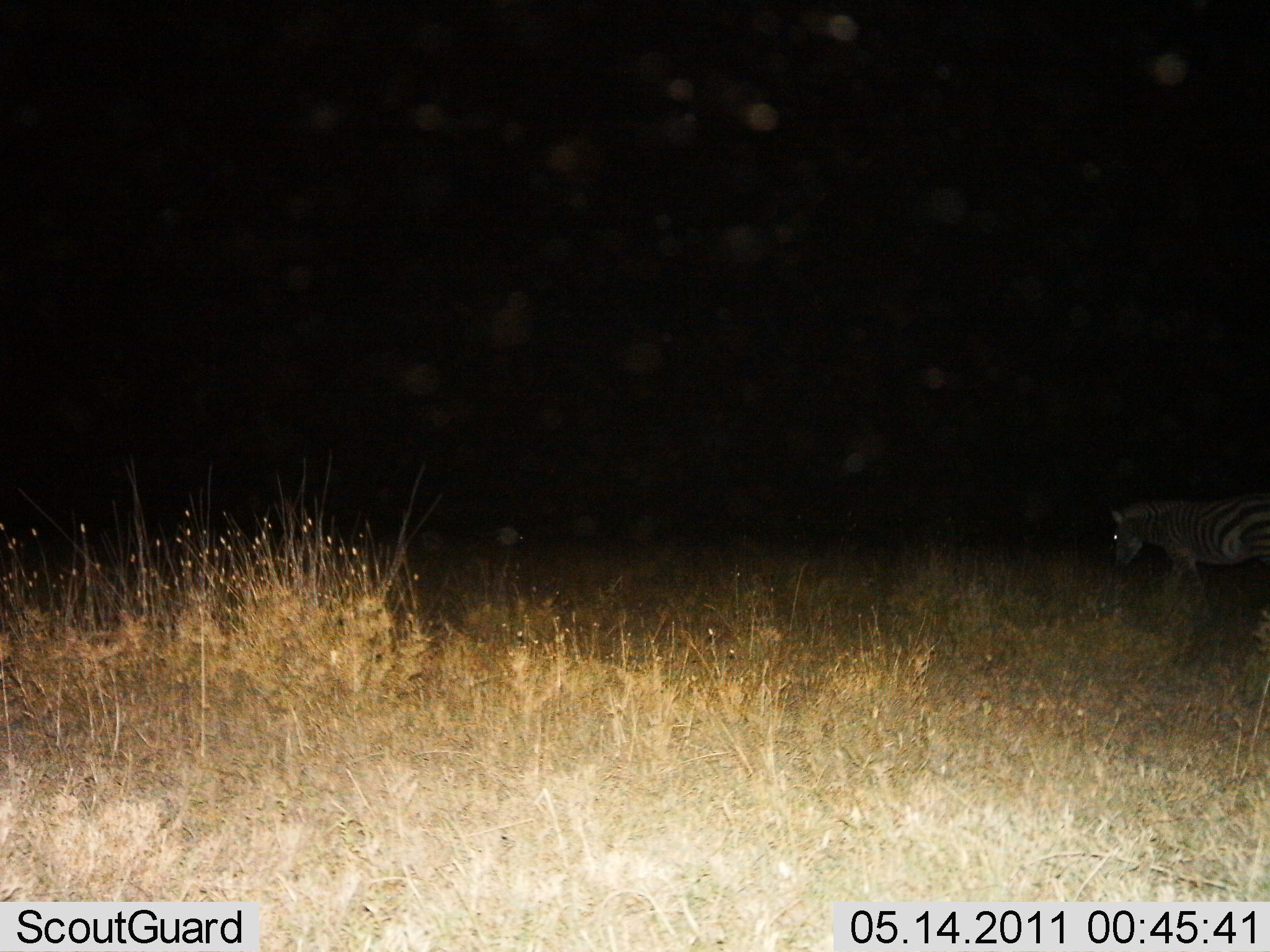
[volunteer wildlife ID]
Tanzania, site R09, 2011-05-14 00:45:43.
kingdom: Animalia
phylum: Chordata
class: Mammalia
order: Perissodactyla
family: Equidae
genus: Equus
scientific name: Equus quagga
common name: plains zebra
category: zebra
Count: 1.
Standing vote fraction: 38%.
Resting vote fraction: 0%.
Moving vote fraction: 69%.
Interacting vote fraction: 0%.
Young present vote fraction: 0%.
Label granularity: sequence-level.